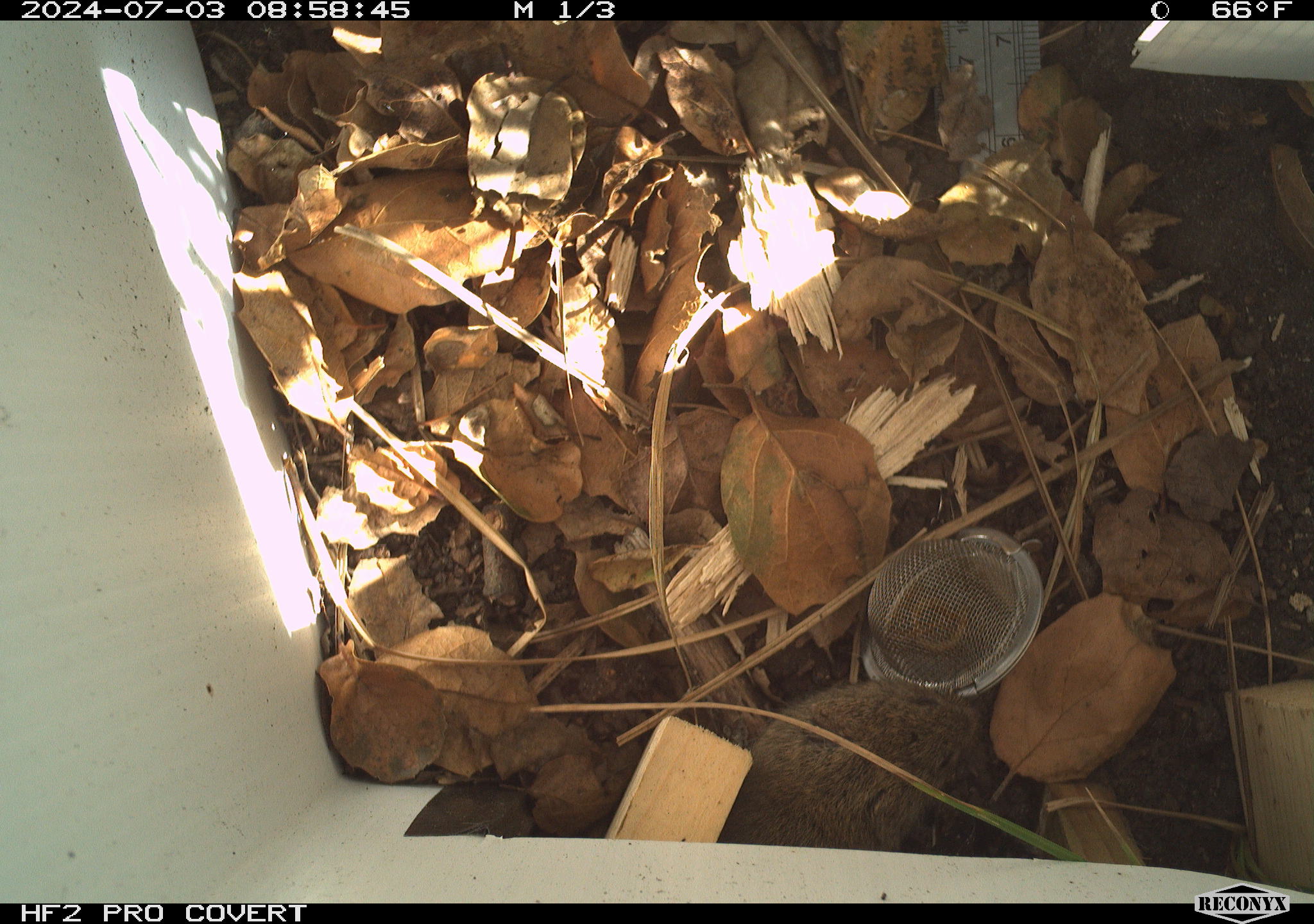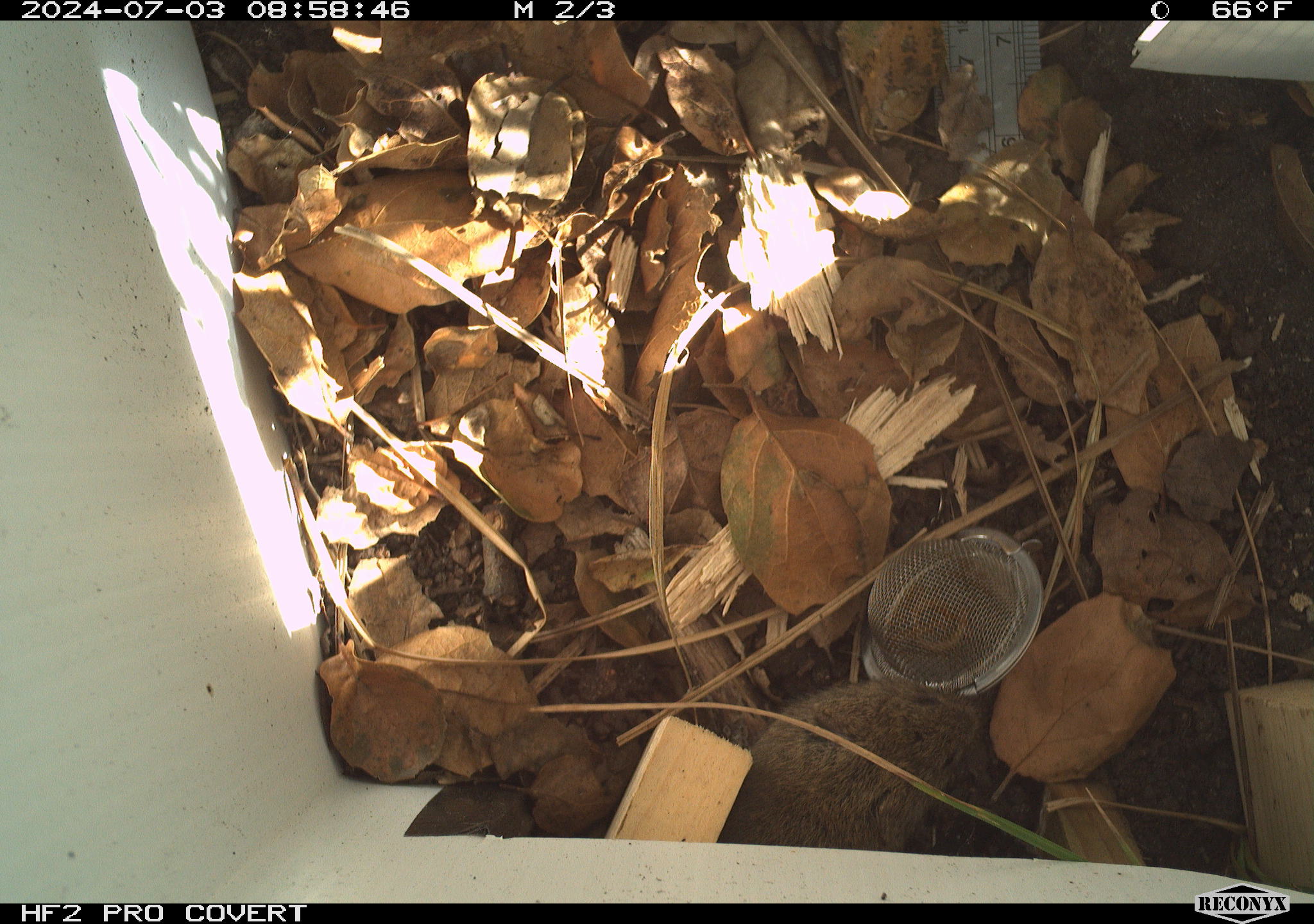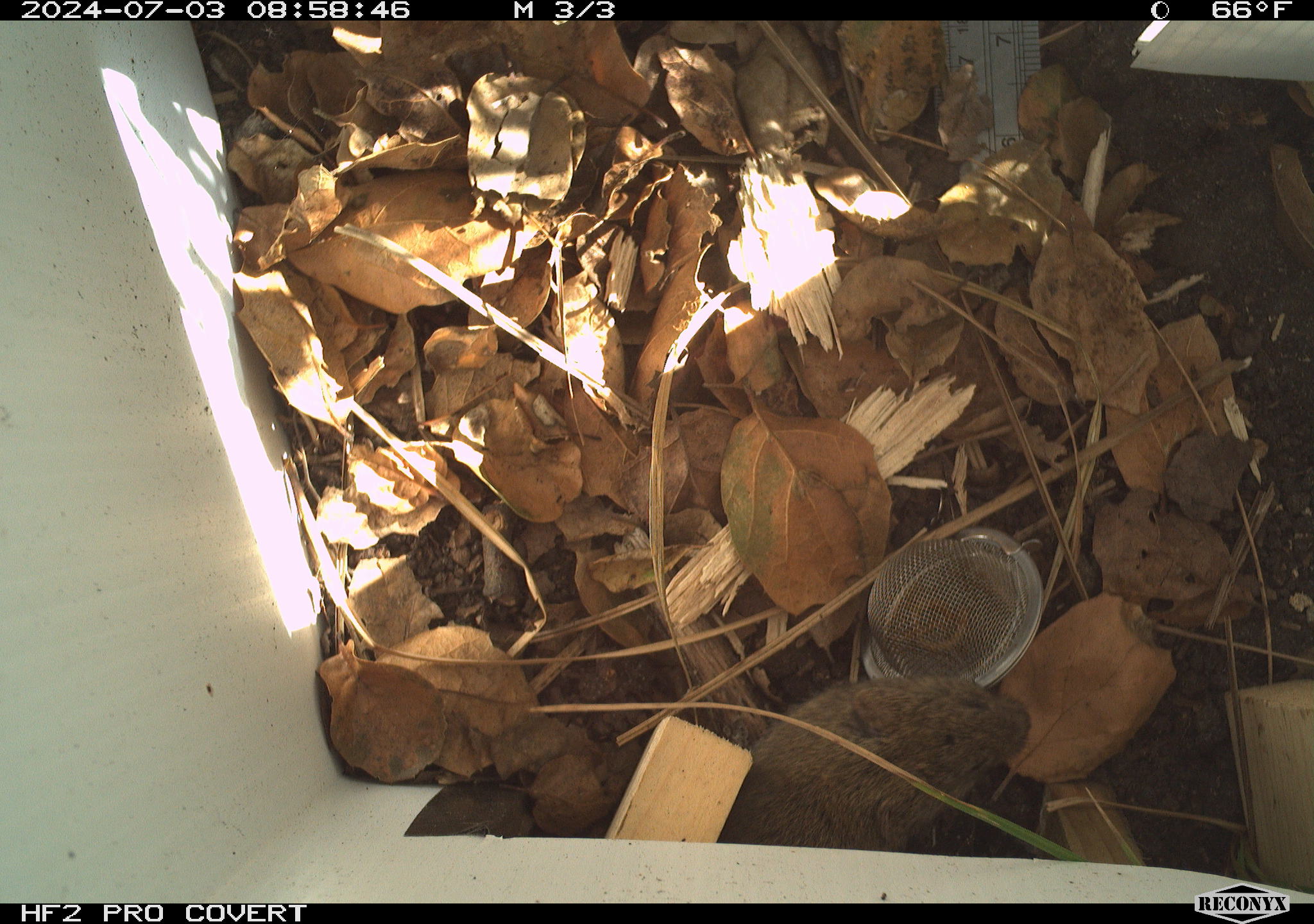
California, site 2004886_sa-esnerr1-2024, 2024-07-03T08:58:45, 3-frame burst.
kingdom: Animalia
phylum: Chordata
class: Mammalia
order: Rodentia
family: Cricetidae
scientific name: Cricetidae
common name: hamsters, voles, lemmings, and allies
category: cricetidae family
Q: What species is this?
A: Cricetidae family (hamsters, voles, lemmings, and allies) (Cricetidae).